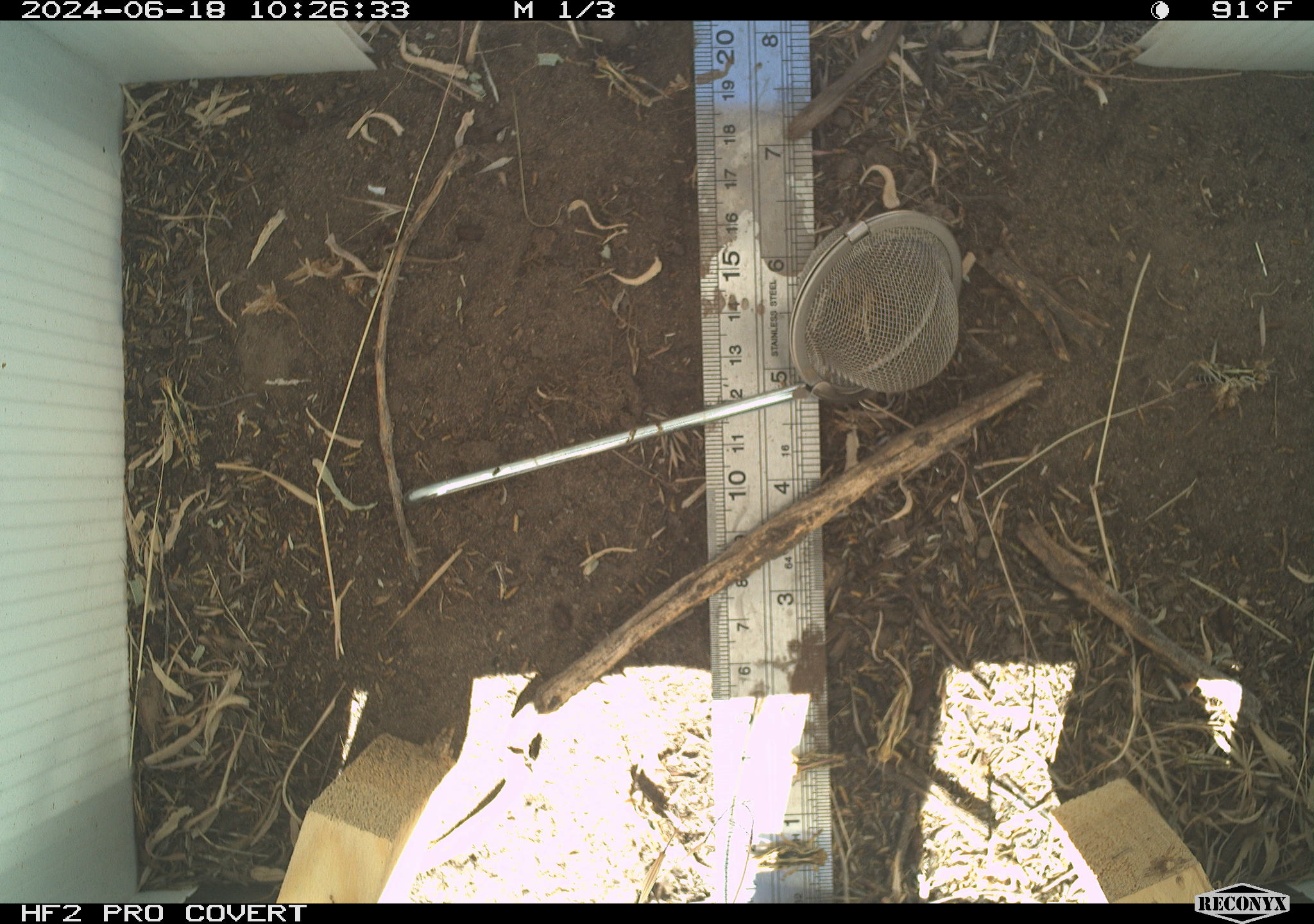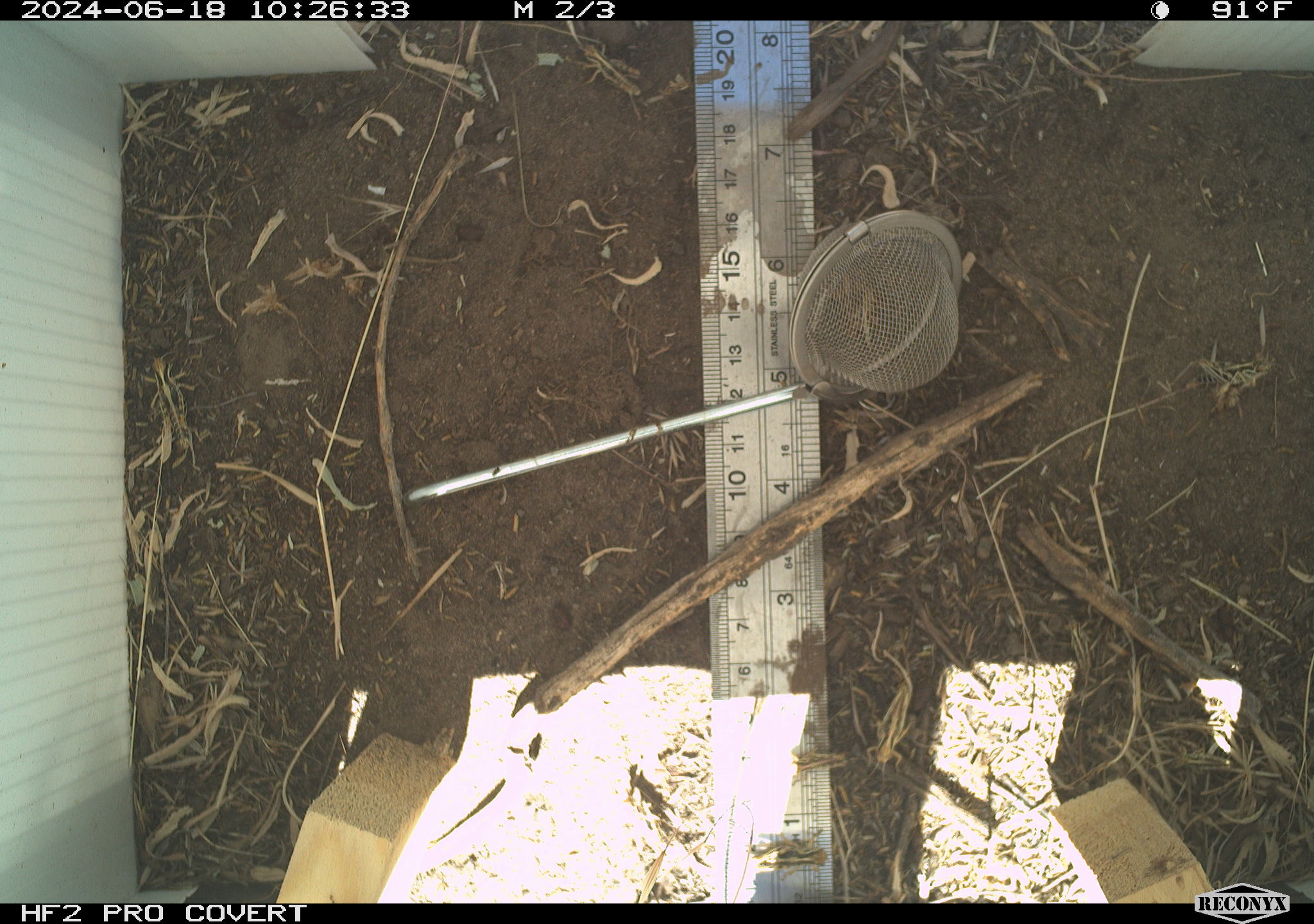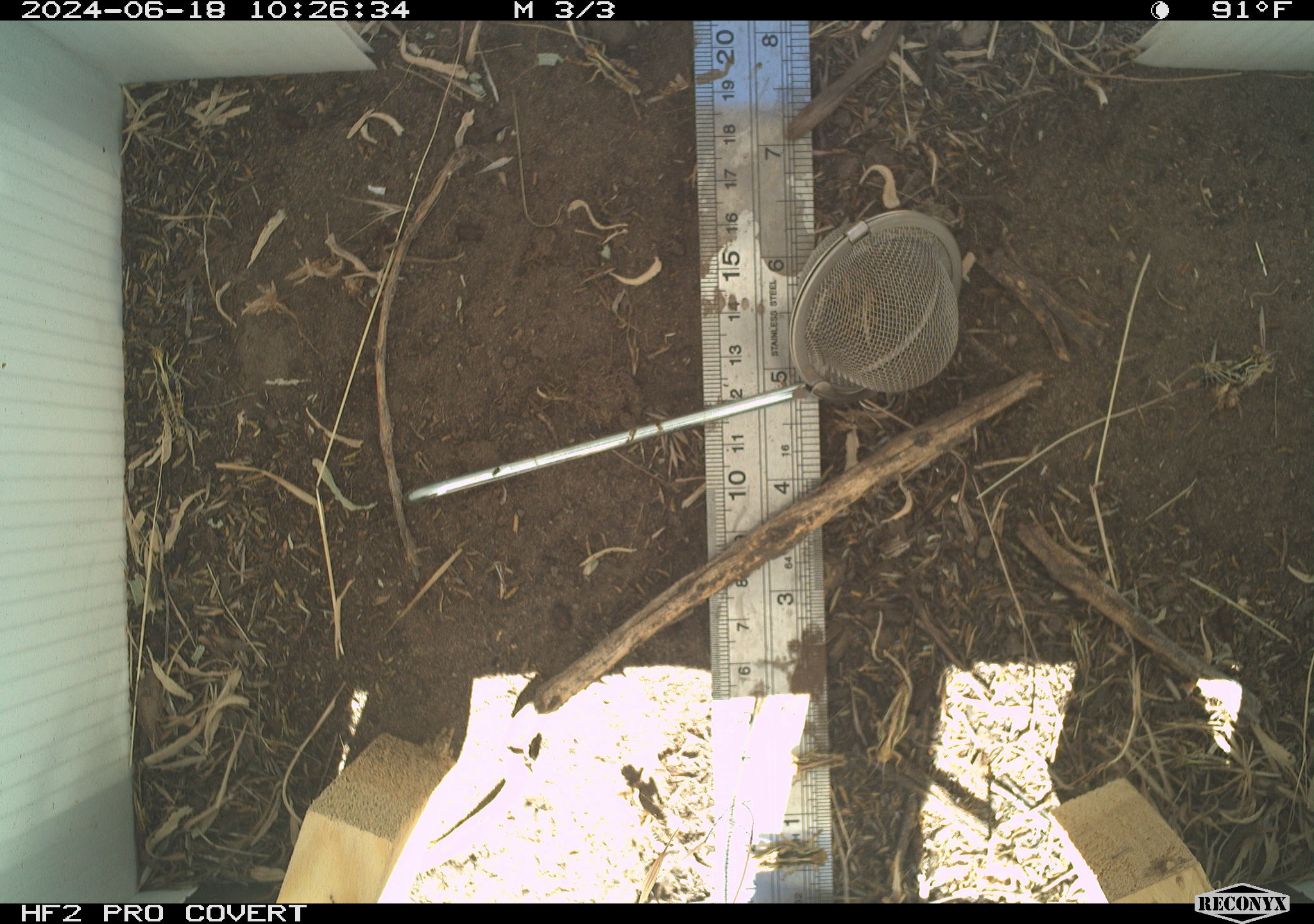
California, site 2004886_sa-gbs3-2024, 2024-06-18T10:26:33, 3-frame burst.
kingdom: Animalia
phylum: Arthropoda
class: Insecta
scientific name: Insecta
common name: insect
Insect (Insecta).